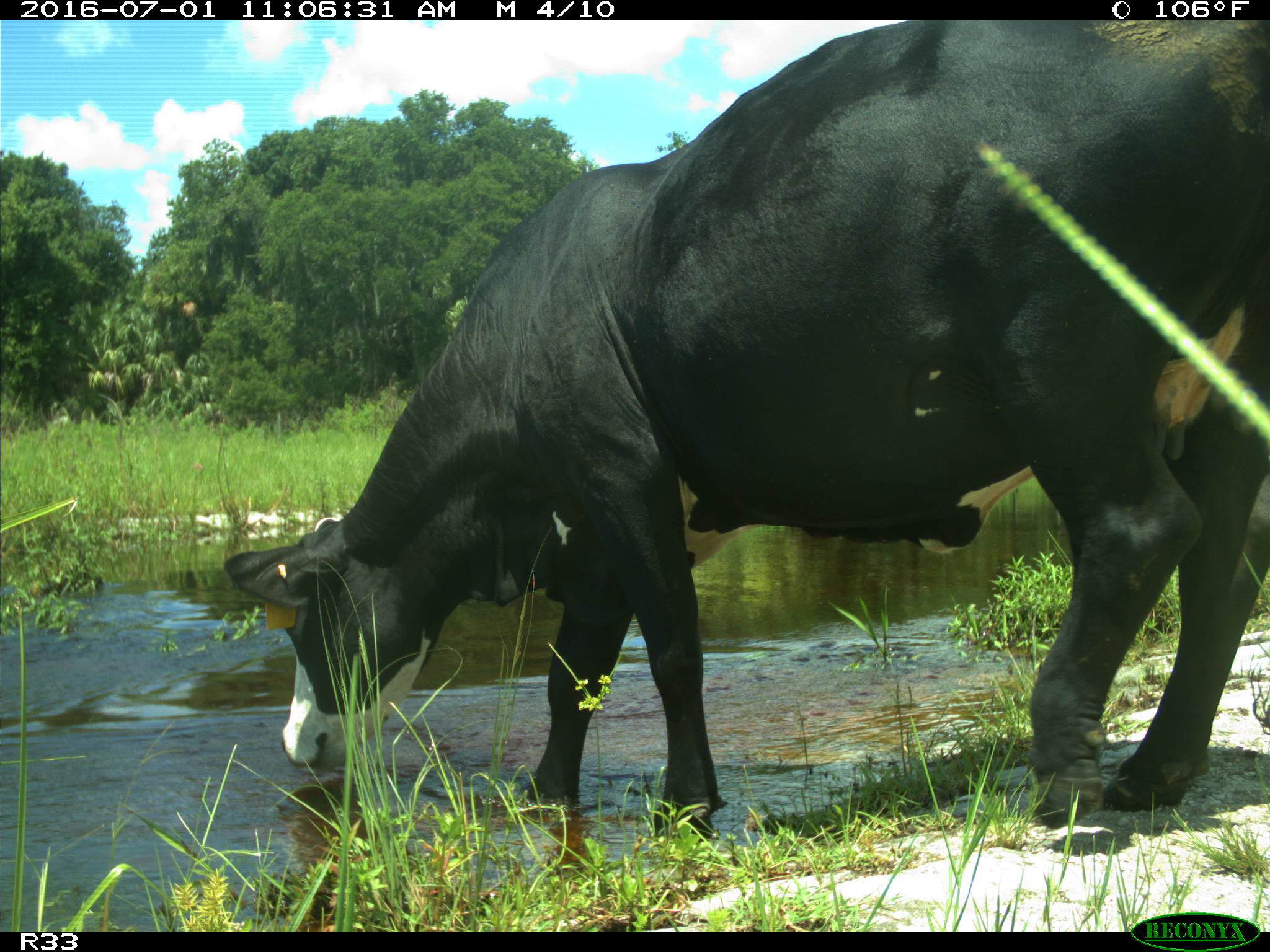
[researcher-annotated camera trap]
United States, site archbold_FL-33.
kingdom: Animalia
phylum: Chordata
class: Mammalia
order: Artiodactyla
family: Bovidae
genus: Bos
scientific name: Bos taurus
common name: domestic cow